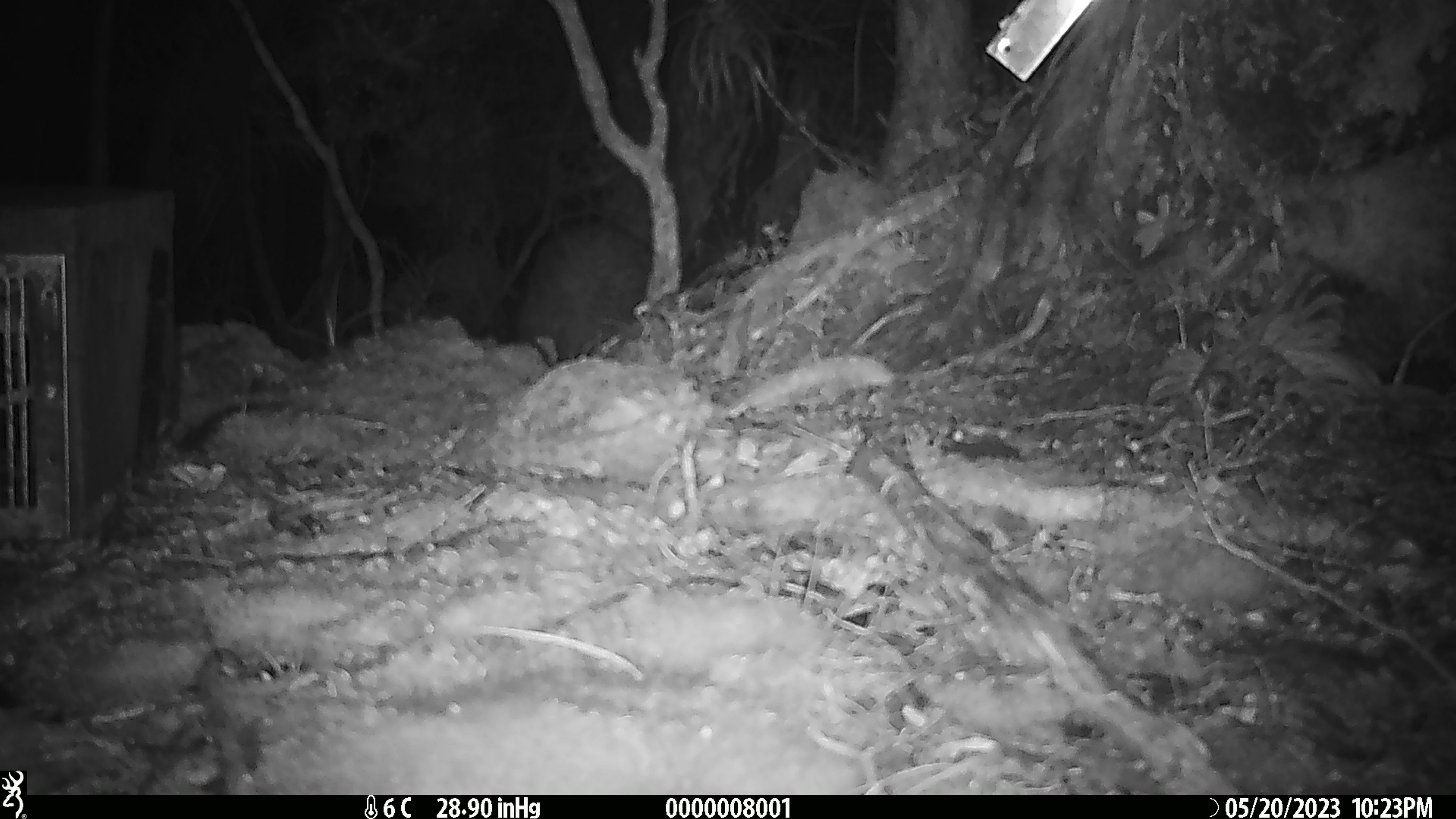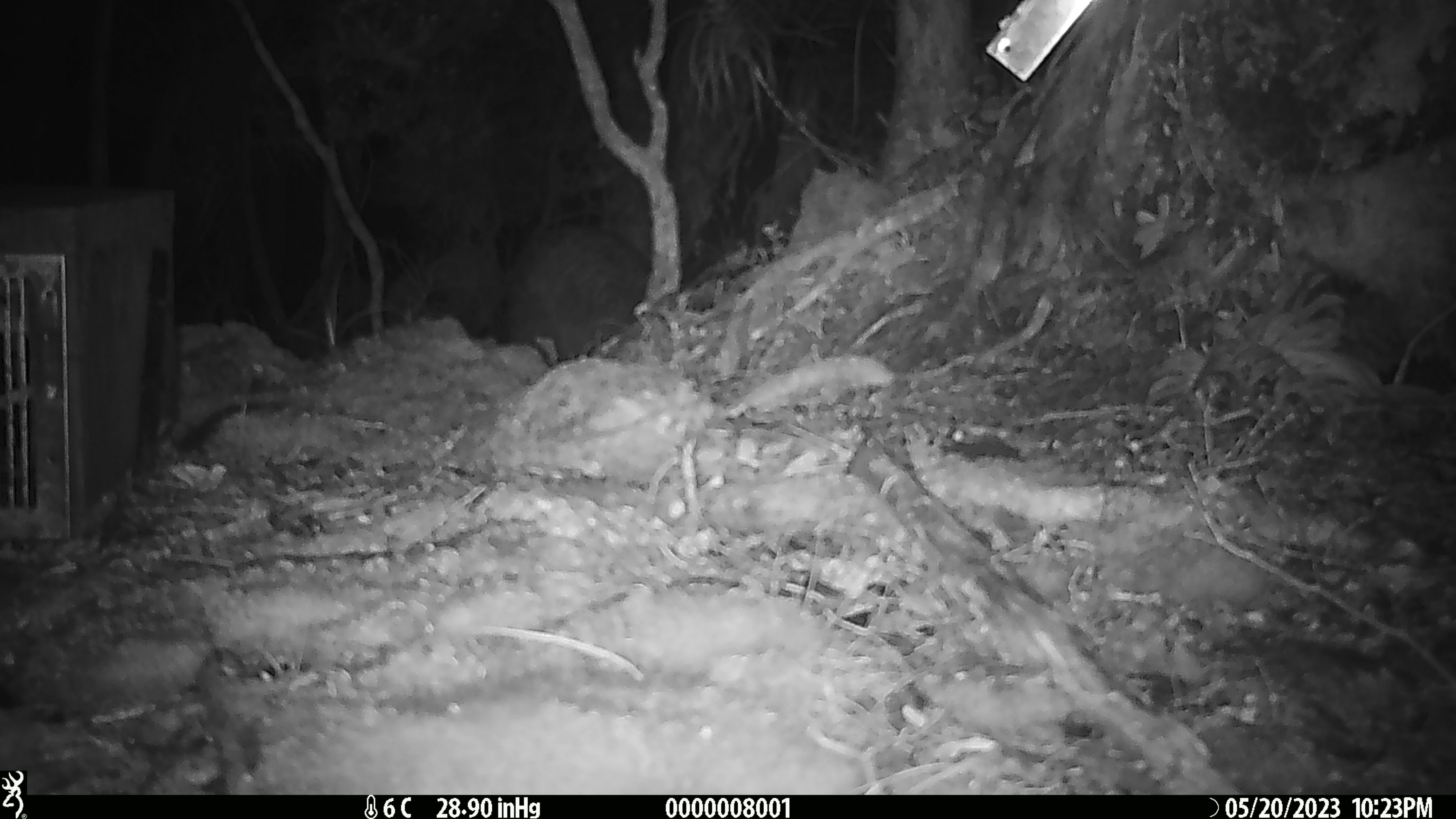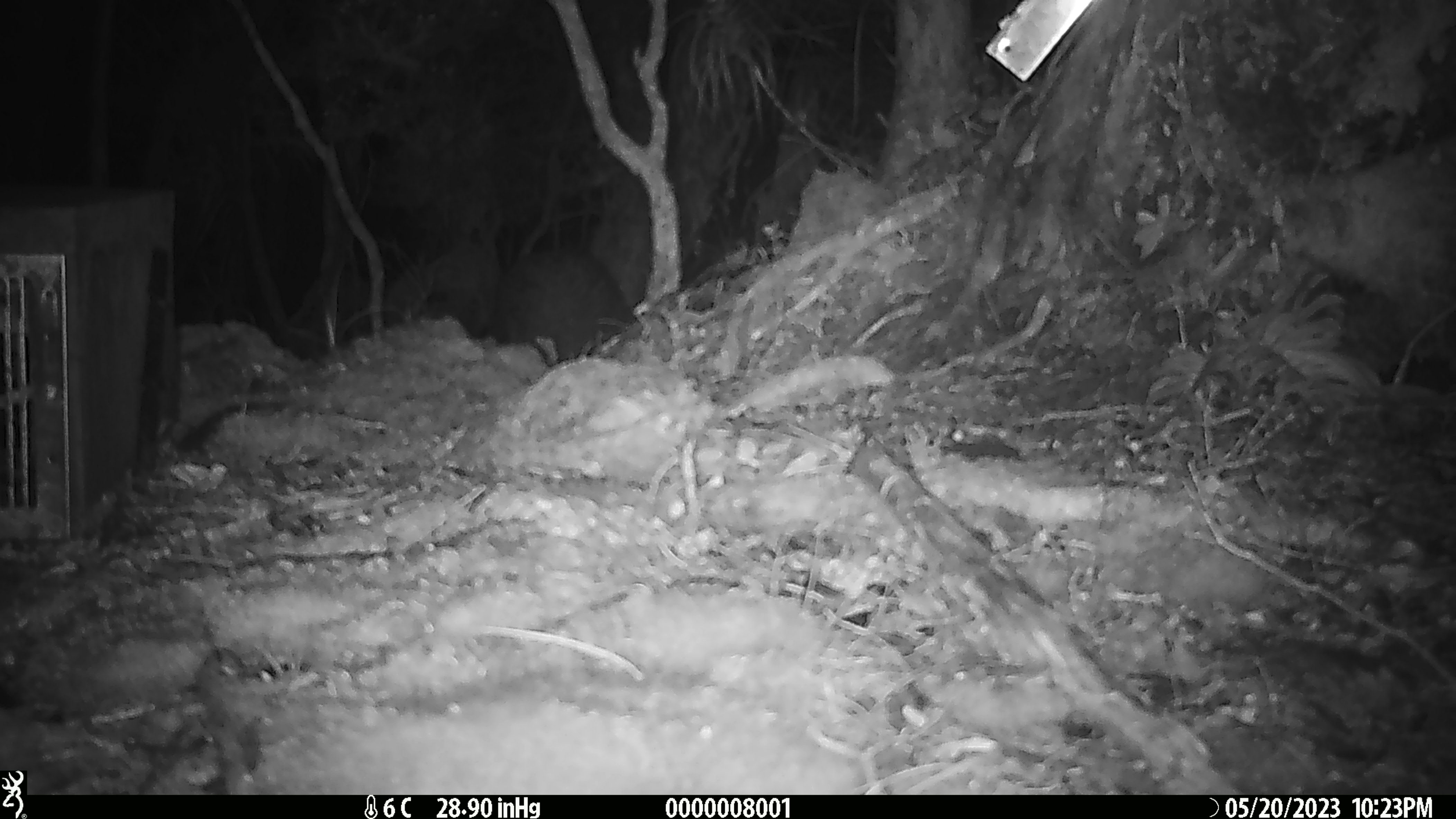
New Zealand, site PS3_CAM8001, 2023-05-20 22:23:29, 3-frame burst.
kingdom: Animalia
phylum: Chordata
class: Aves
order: Apterygiformes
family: Apterygidae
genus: Apteryx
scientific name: Apteryx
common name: kiwi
Kiwi (Apteryx).